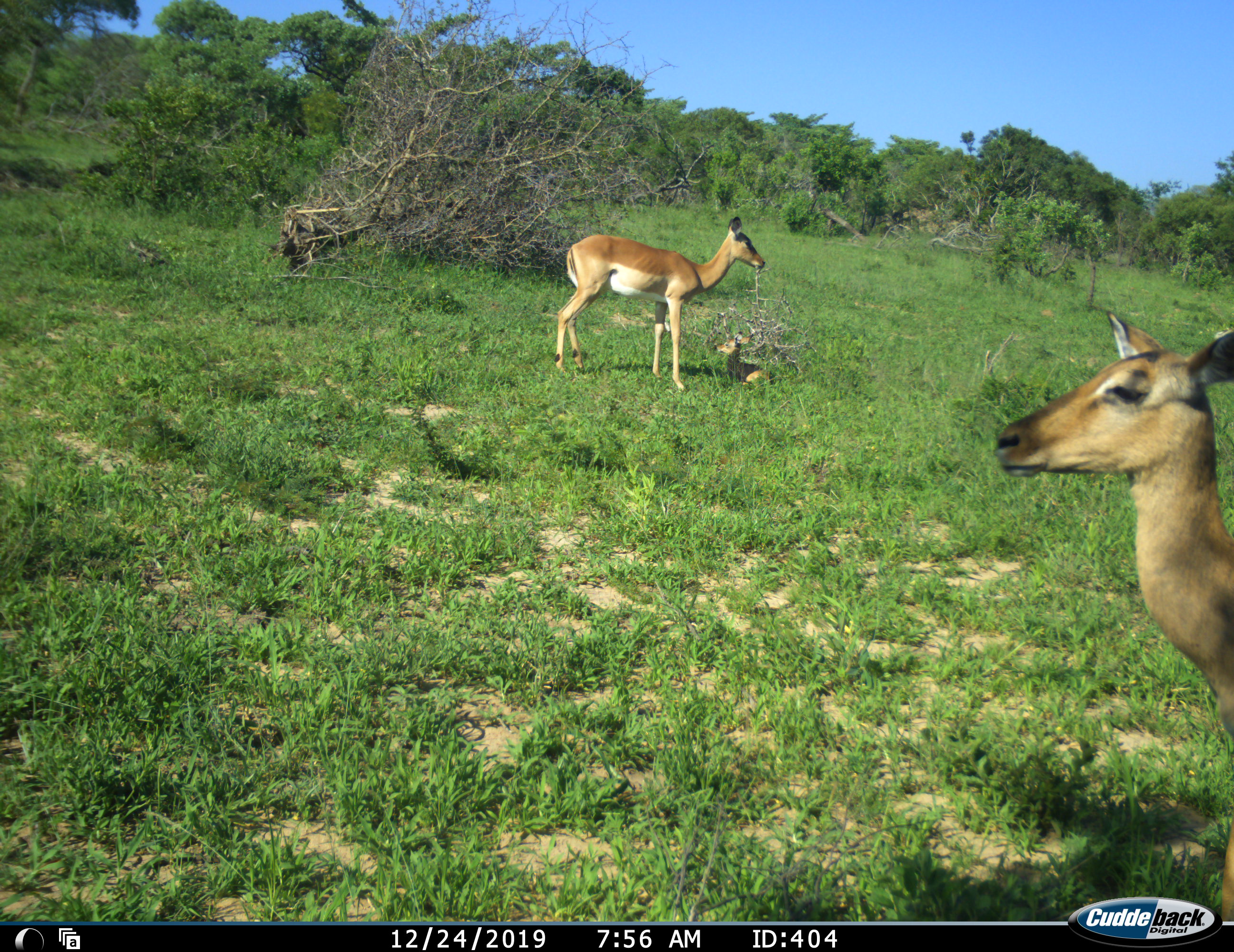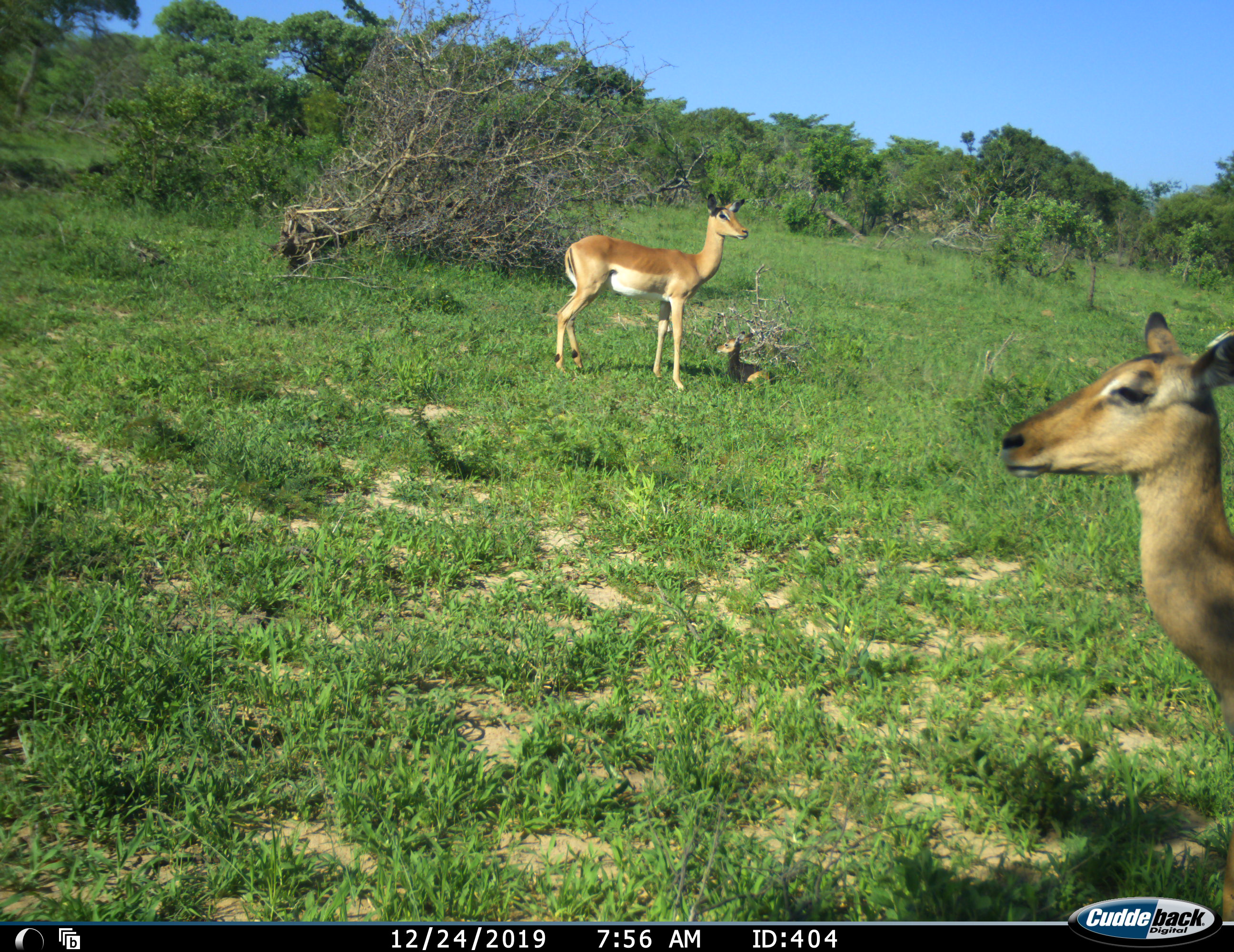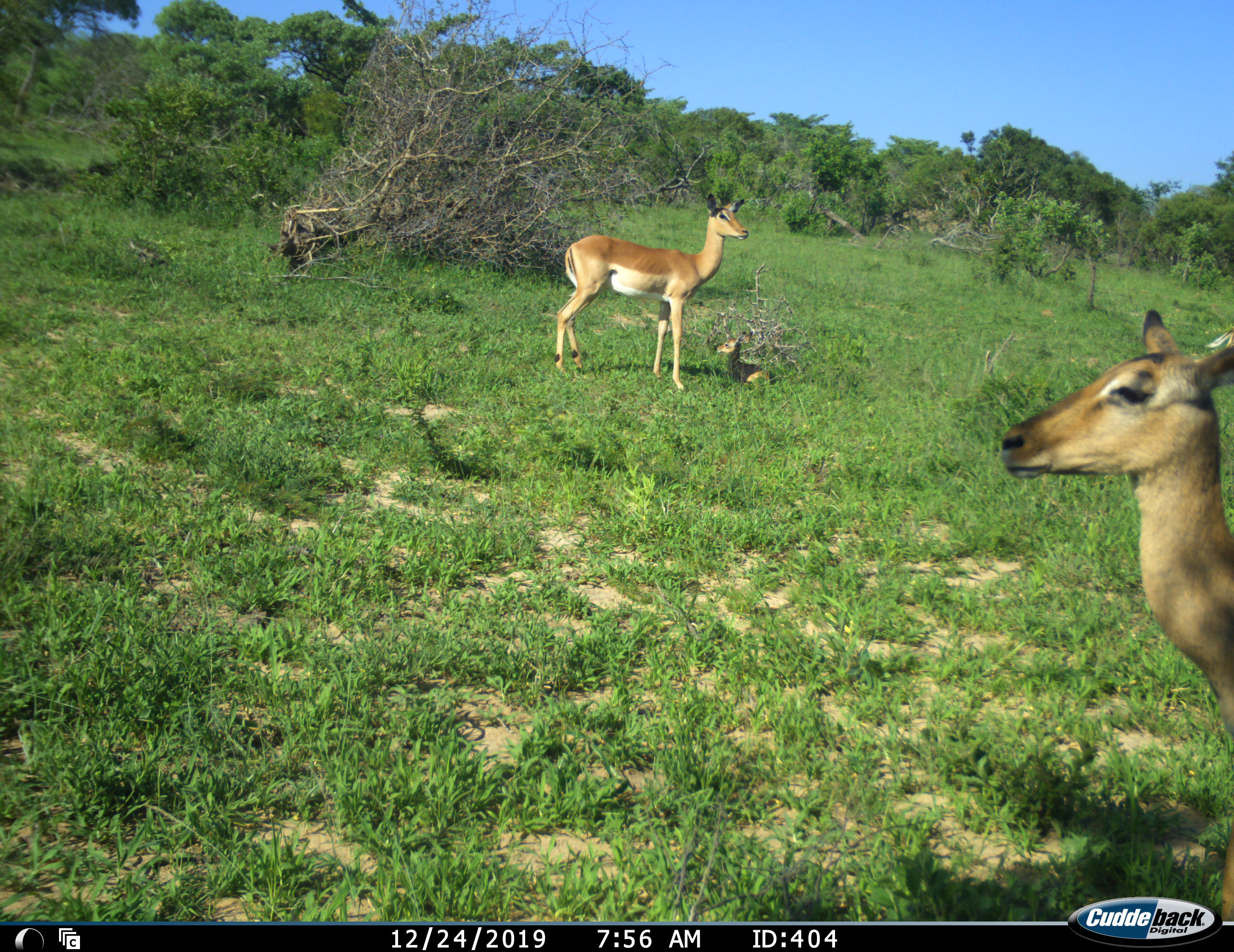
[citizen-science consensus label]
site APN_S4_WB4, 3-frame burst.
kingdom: Animalia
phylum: Chordata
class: Mammalia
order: Artiodactyla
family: Bovidae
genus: Aepyceros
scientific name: Aepyceros melampus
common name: impala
Impala (Aepyceros melampus), count 3. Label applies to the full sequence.